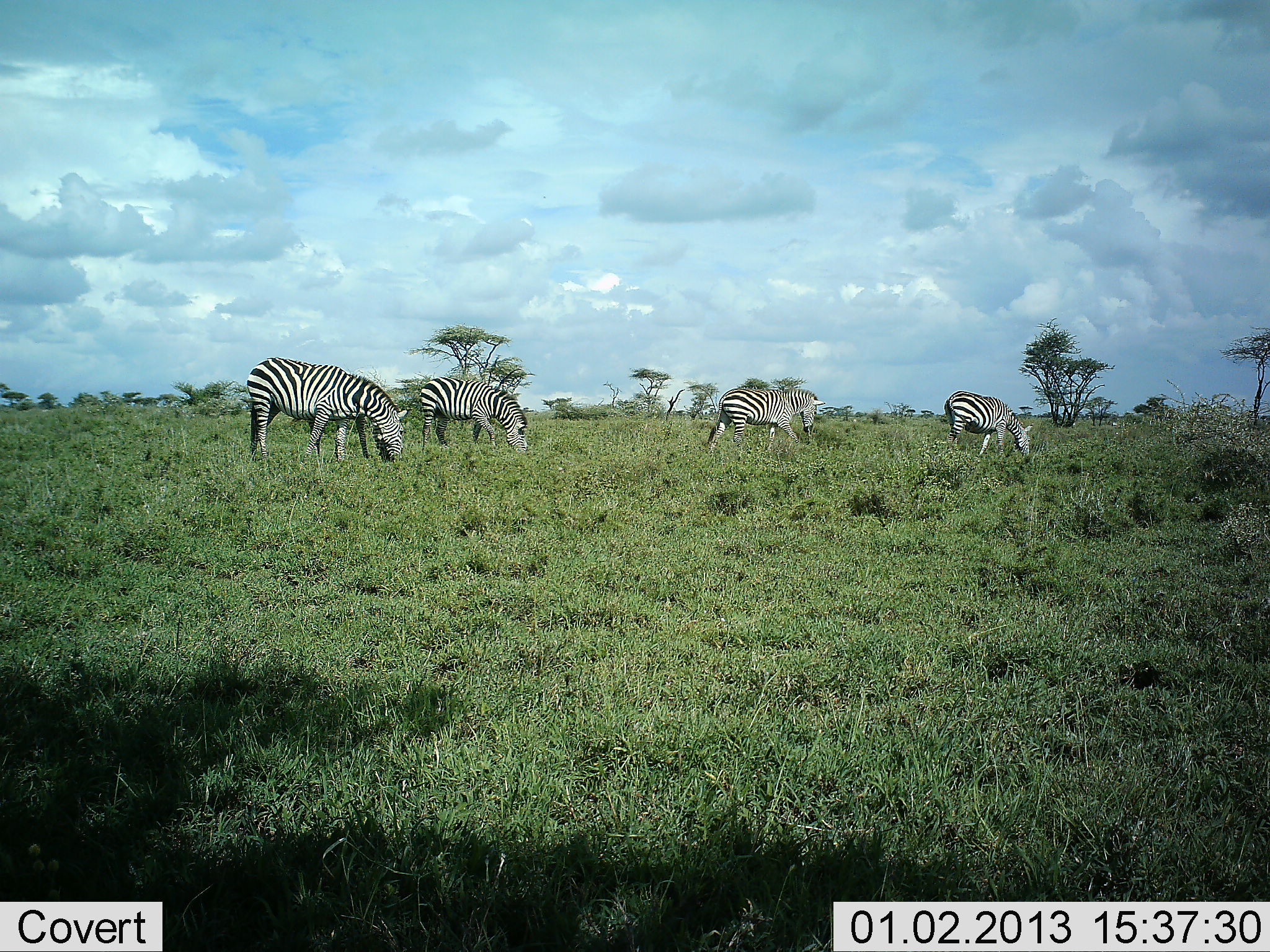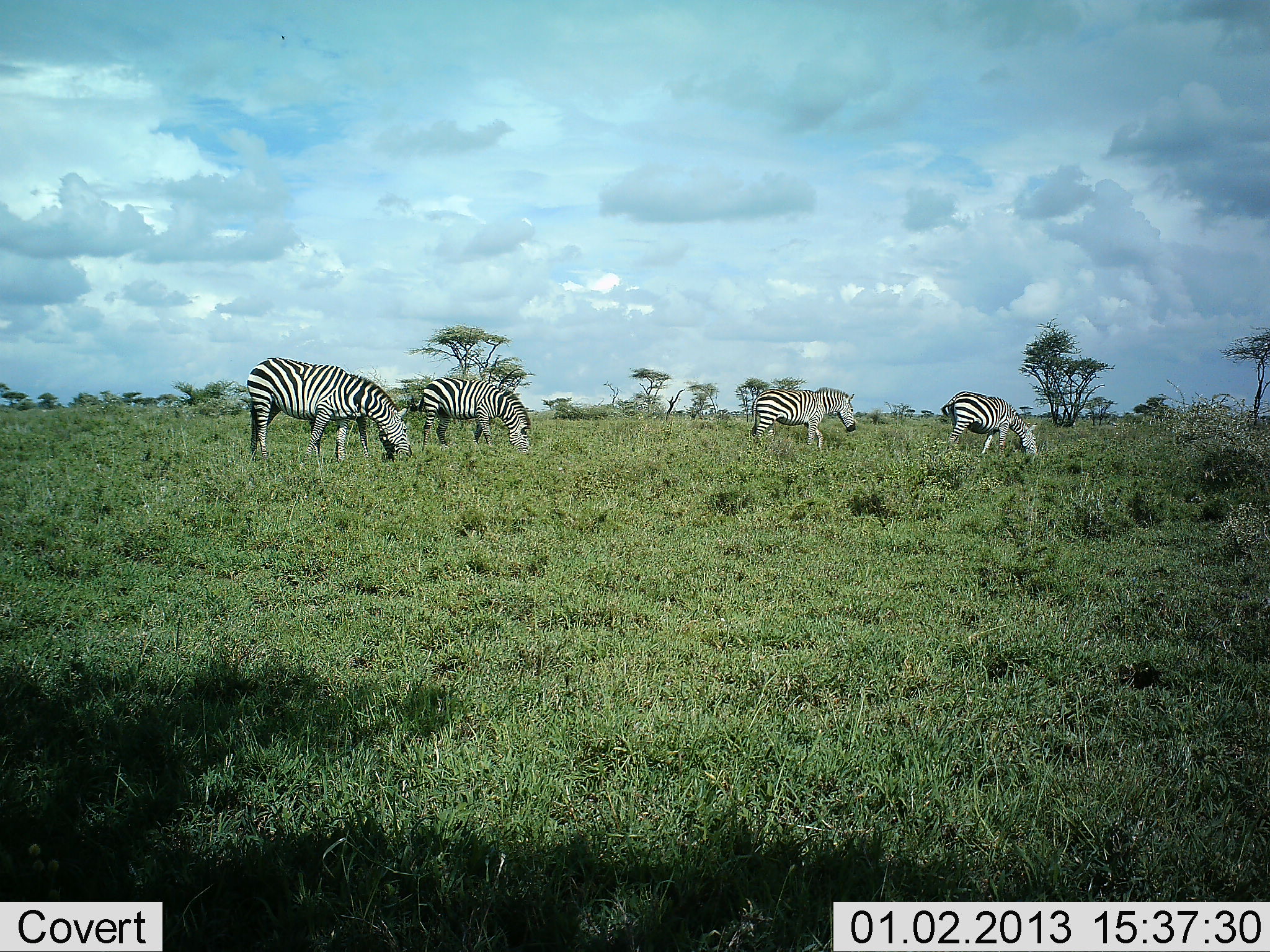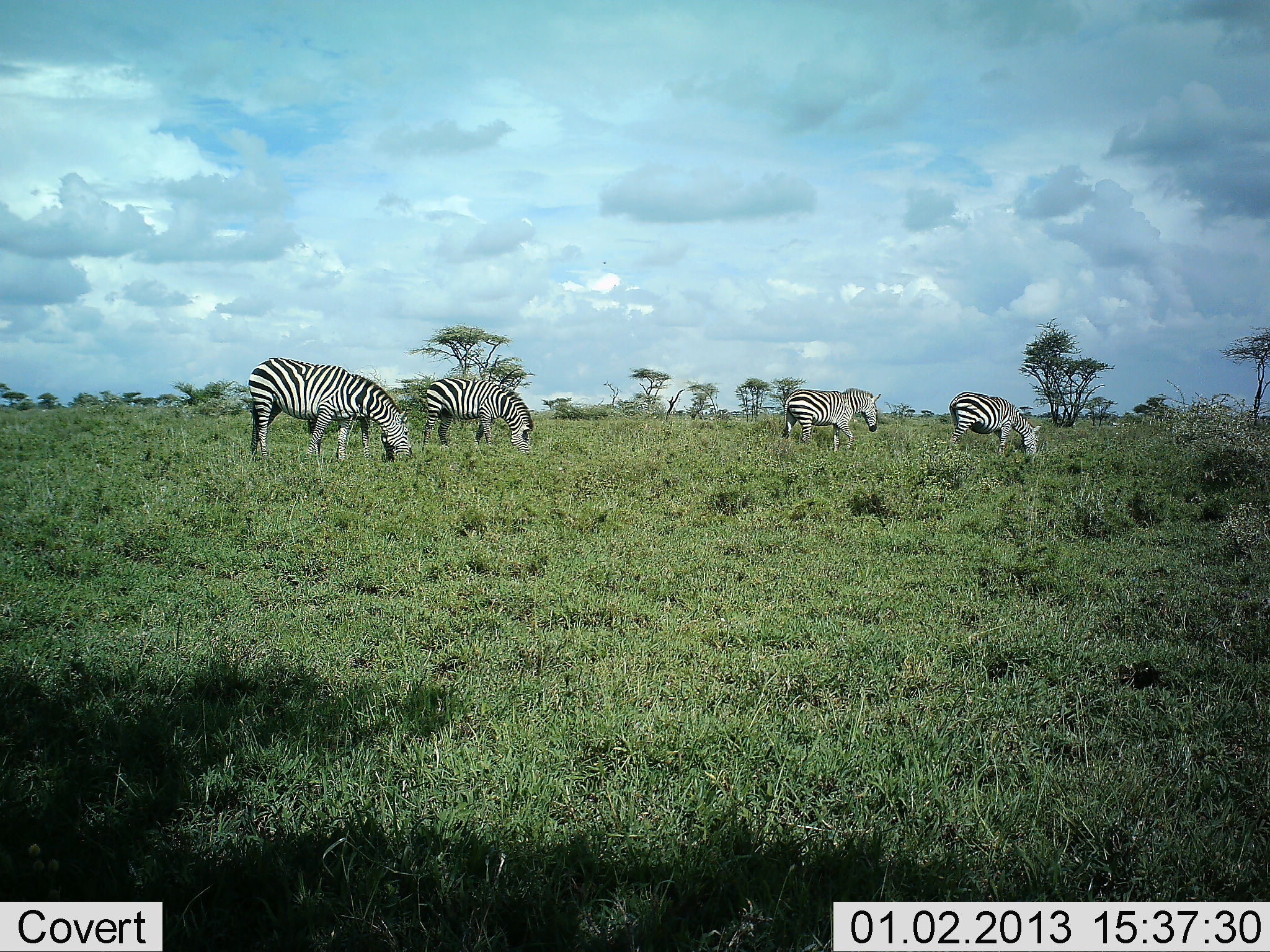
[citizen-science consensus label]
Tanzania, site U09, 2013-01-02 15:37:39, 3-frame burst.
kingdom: Animalia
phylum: Chordata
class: Mammalia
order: Perissodactyla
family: Equidae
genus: Equus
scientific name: Equus quagga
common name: plains zebra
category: zebra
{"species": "zebra (plains zebra) (Equus quagga)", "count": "4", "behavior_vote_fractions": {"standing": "40%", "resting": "0%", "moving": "80%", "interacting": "0%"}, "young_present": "0%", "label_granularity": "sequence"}